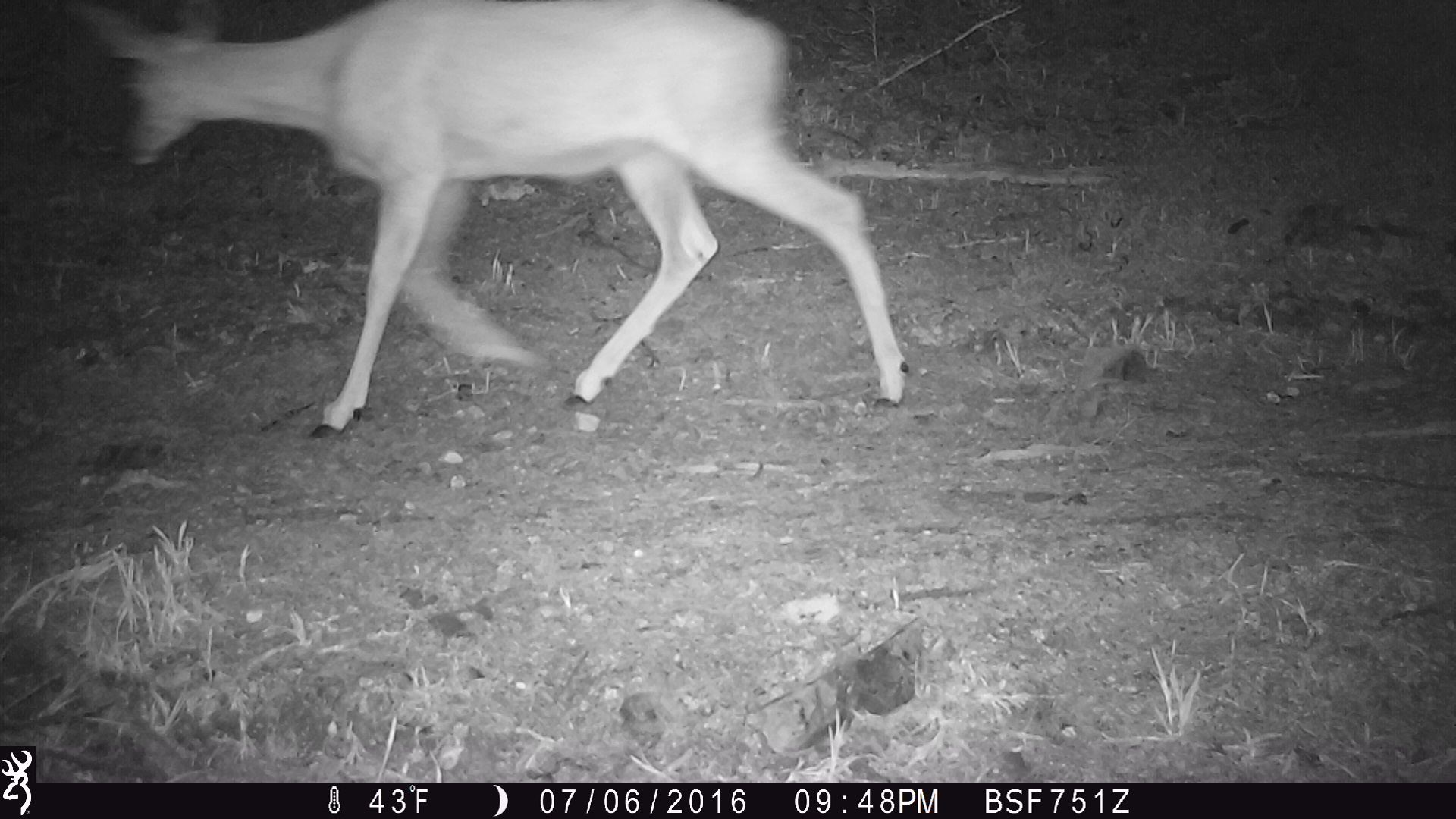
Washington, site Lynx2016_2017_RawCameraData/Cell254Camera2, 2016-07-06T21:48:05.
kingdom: Animalia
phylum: Chordata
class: Mammalia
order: Artiodactyla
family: Cervidae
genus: Odocoileus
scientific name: Odocoileus hemionus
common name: mule deer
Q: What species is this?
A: Odocoileus hemionus (mule deer).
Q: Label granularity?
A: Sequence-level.